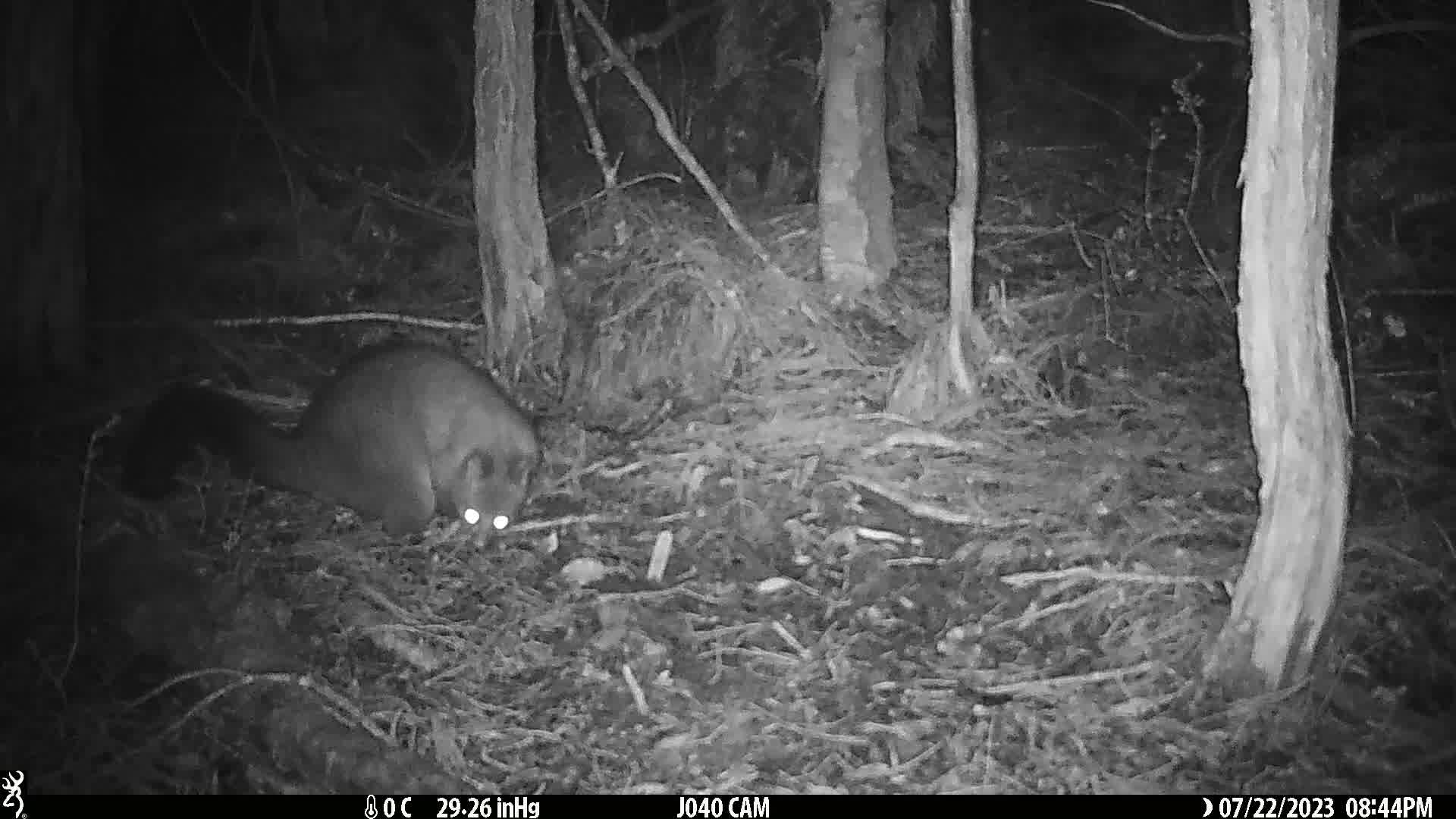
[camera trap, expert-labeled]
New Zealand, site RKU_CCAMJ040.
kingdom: Animalia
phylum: Chordata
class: Mammalia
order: Diprotodontia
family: Phalangeridae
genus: Trichosurus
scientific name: Trichosurus vulpecula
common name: common brushtail possum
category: possum